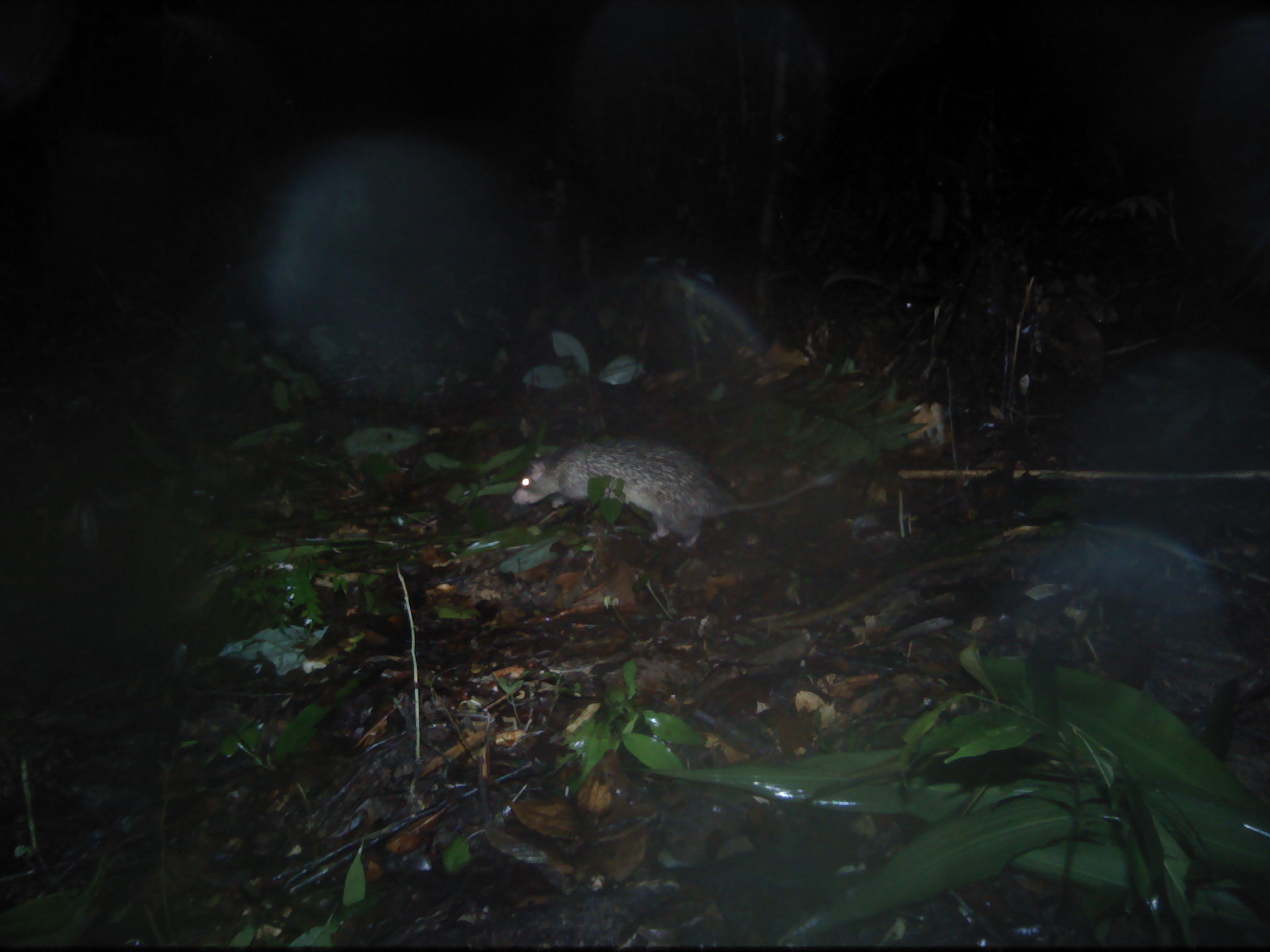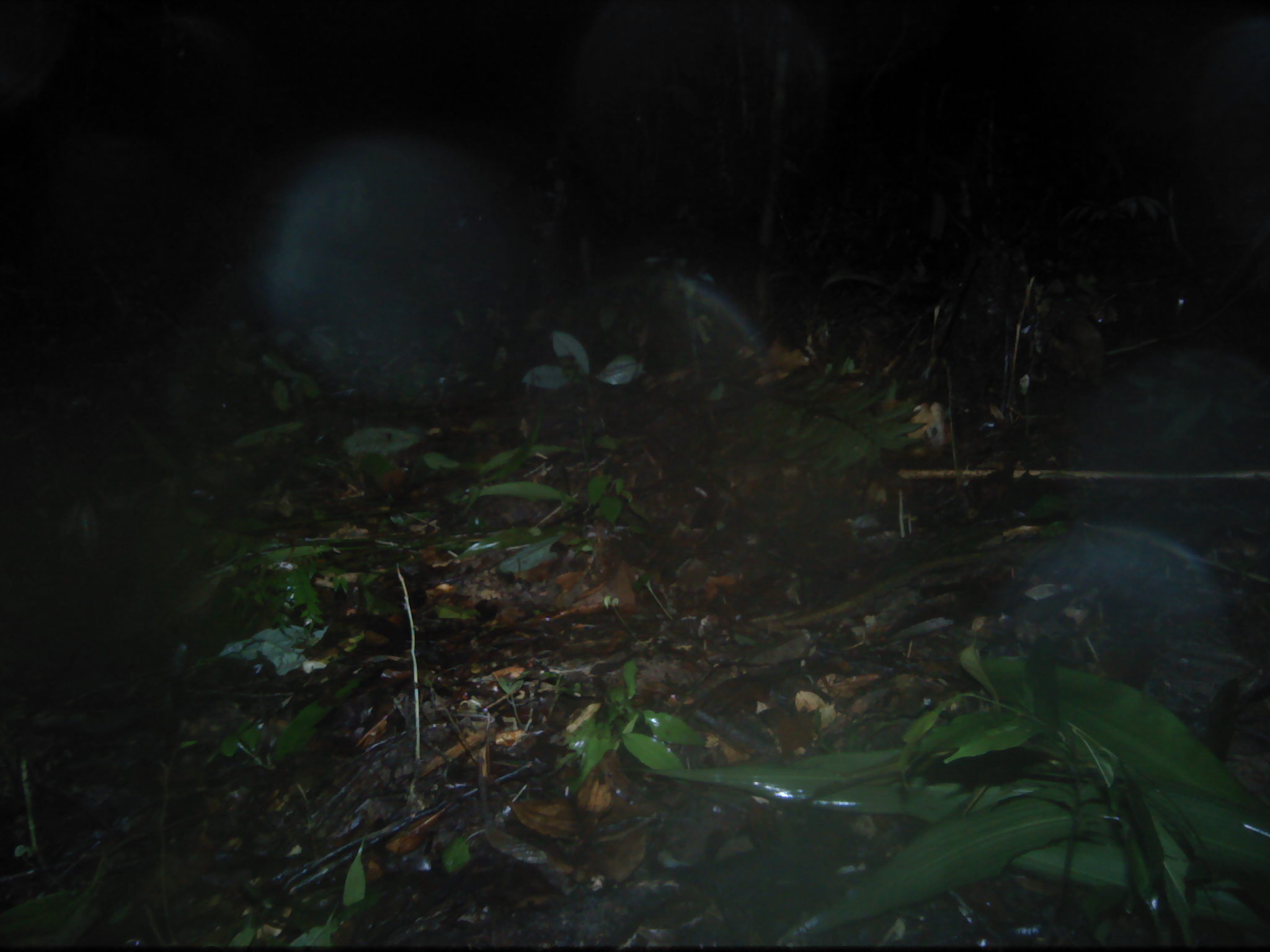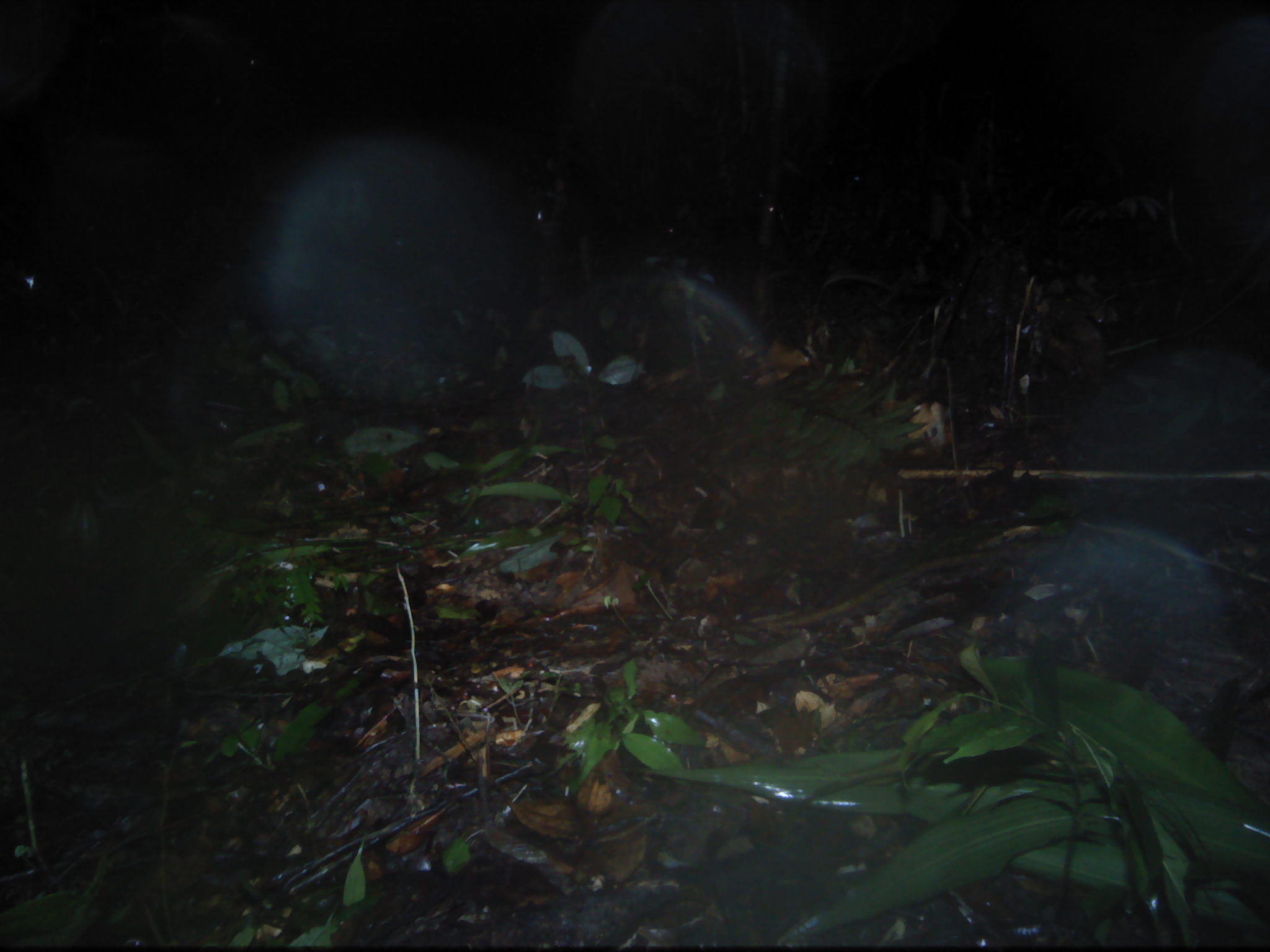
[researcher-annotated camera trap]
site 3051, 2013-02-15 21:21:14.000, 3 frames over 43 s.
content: unidentified animal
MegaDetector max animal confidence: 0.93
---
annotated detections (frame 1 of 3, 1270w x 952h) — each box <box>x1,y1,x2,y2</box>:
unknown: <box>512,433,842,546</box>